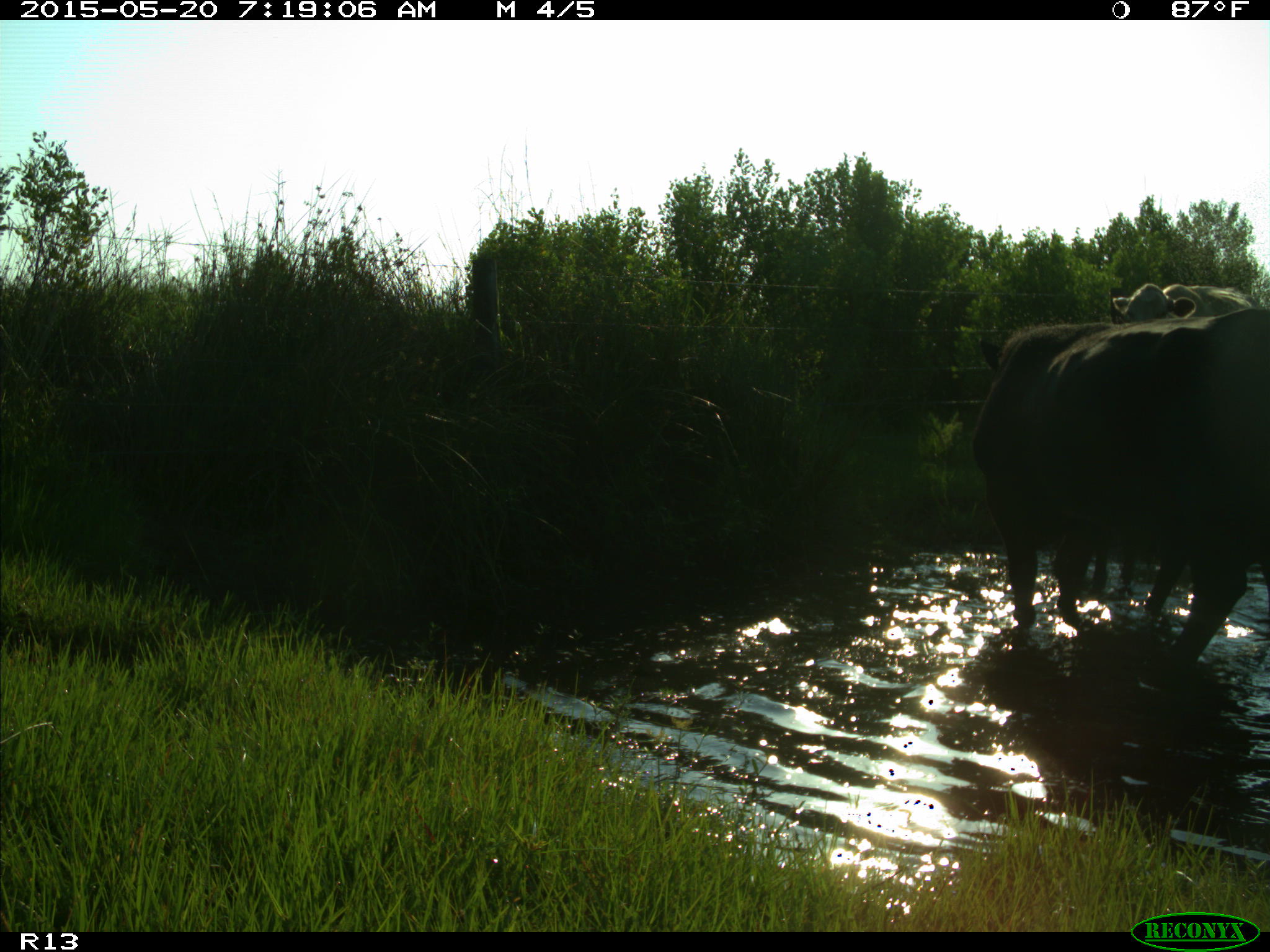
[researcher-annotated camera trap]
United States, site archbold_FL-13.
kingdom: Animalia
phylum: Chordata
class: Mammalia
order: Artiodactyla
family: Bovidae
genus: Bos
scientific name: Bos taurus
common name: domestic cow